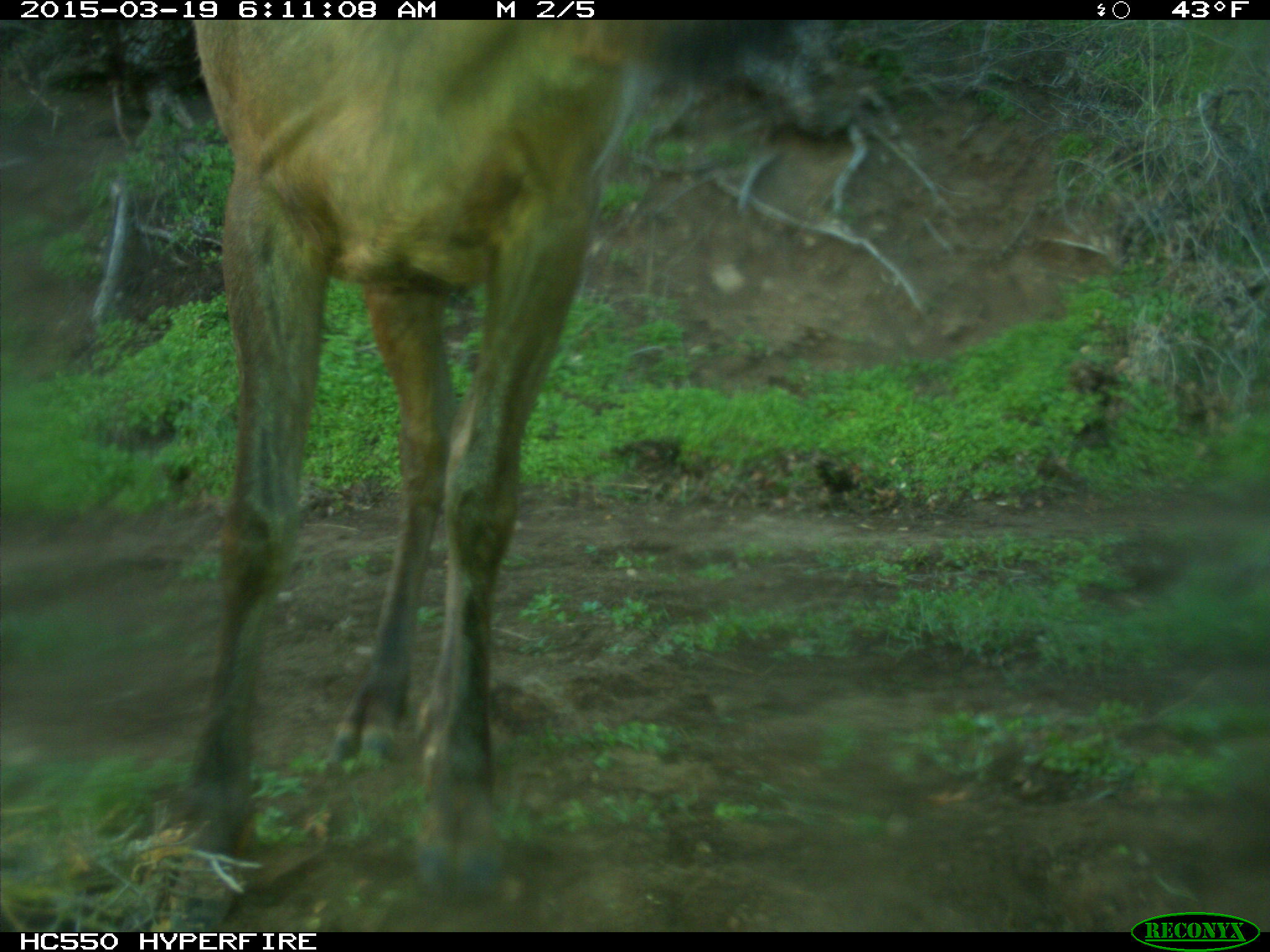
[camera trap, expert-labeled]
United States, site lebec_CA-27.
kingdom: Animalia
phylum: Chordata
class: Mammalia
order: Artiodactyla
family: Cervidae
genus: Cervus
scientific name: Cervus canadensis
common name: elk